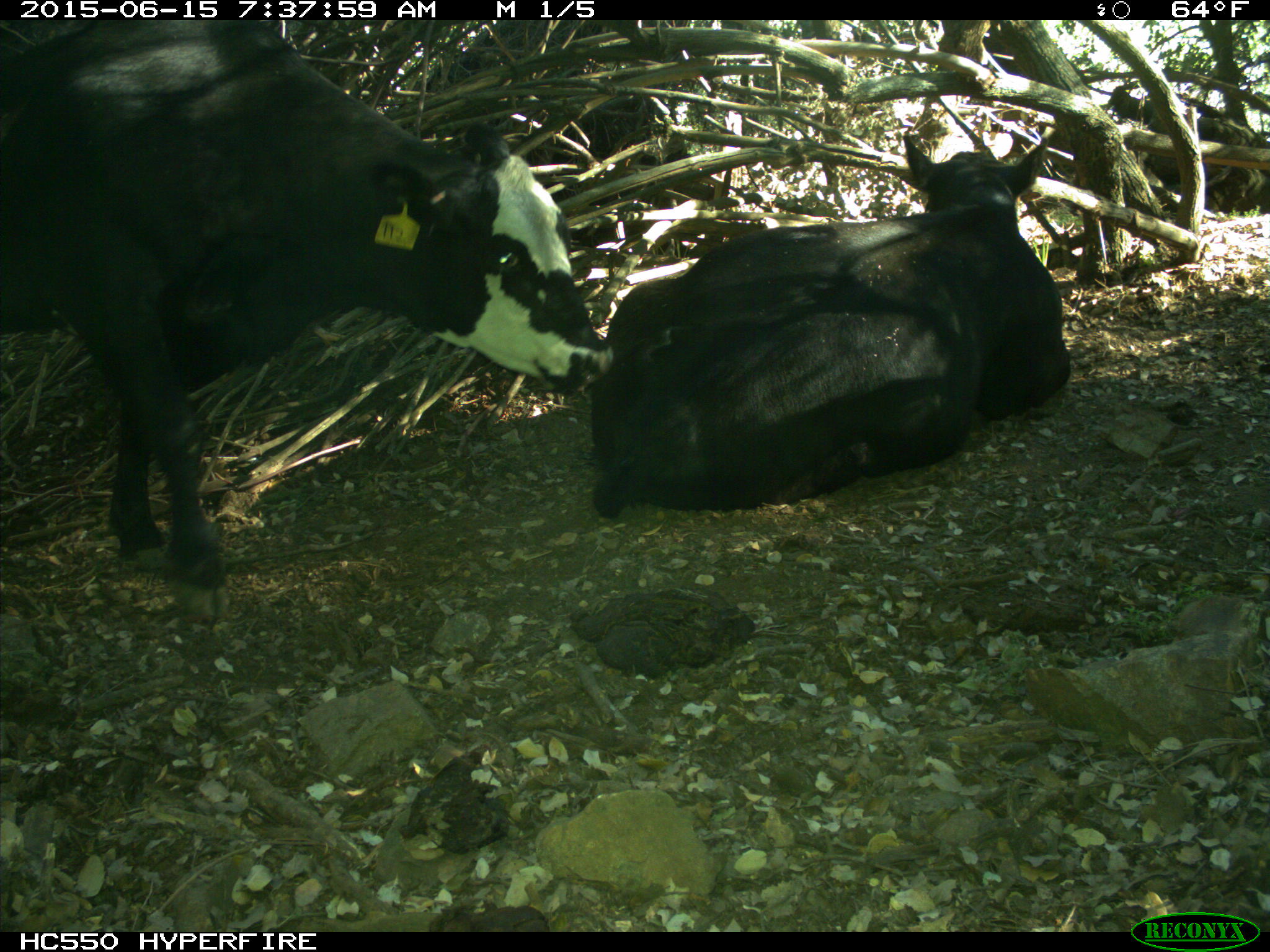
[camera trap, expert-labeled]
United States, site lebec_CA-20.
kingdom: Animalia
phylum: Chordata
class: Mammalia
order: Artiodactyla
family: Bovidae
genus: Bos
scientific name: Bos taurus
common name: domestic cow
Bos taurus (domestic cow).